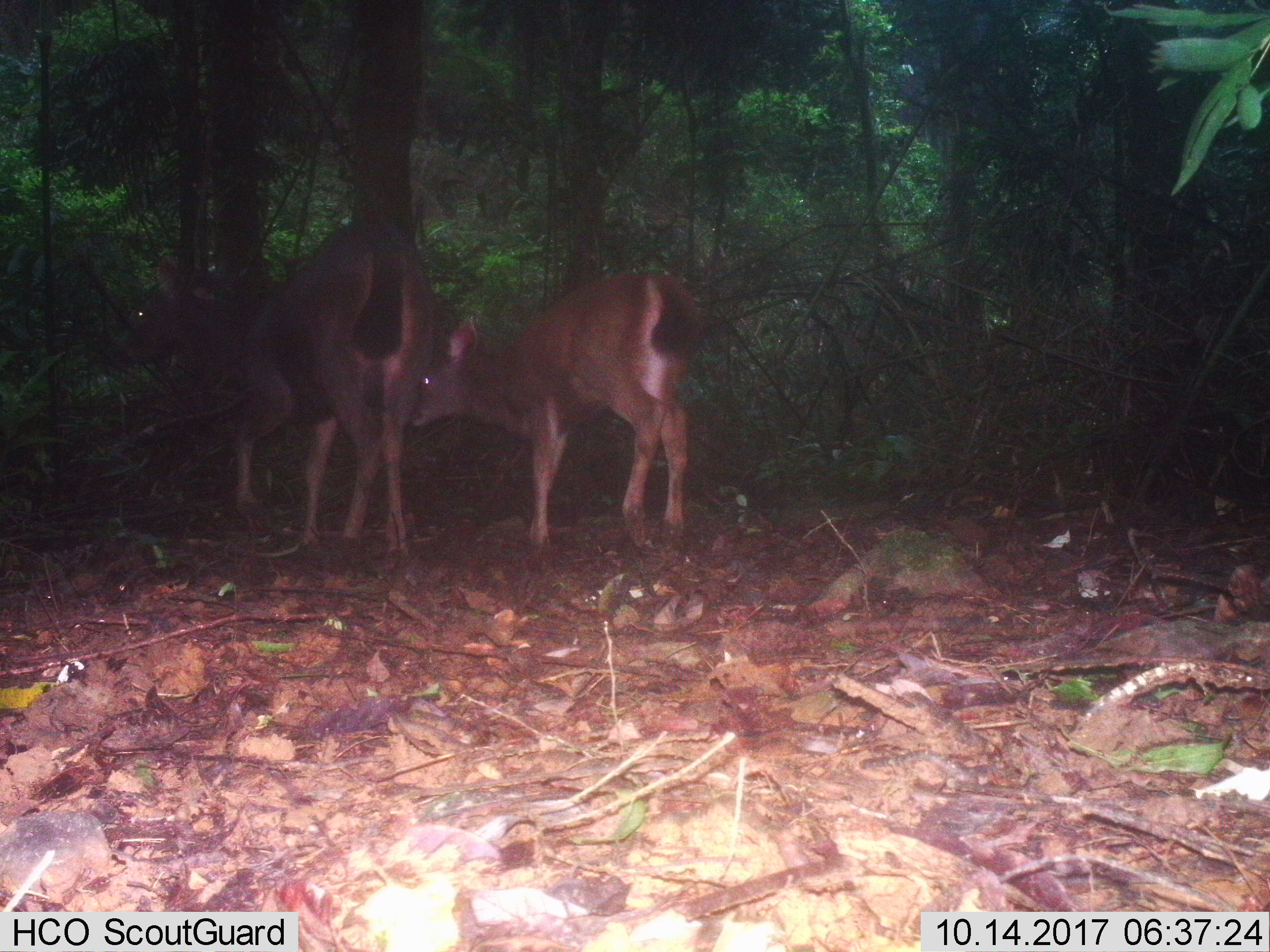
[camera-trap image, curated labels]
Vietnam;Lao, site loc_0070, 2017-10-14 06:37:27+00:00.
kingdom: Animalia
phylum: Chordata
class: Mammalia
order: Artiodactyla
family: Cervidae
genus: Rusa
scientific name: Rusa unicolor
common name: sambar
Sambar (Rusa unicolor). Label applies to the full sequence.